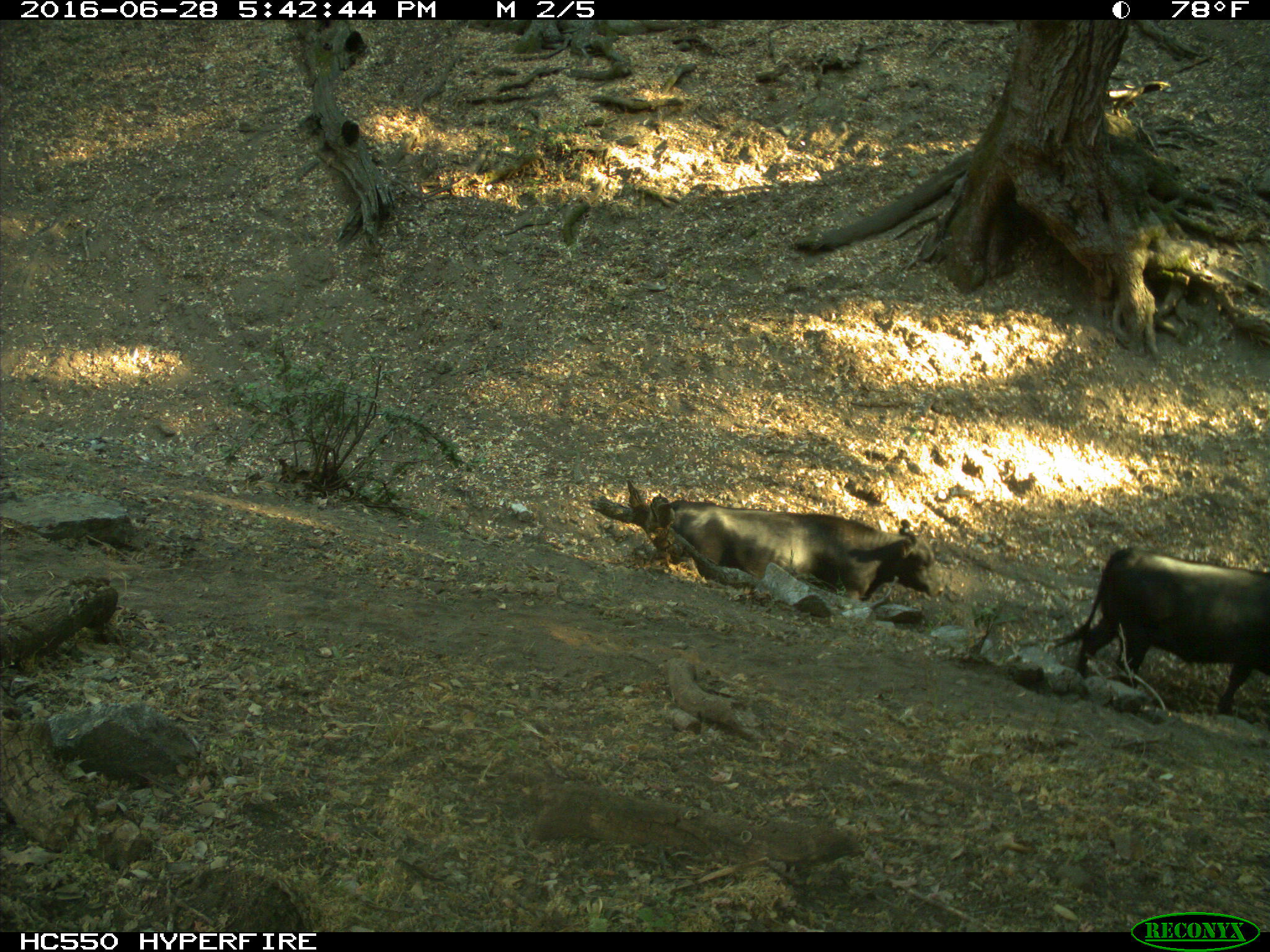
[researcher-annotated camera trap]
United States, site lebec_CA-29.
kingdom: Animalia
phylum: Chordata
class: Mammalia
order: Artiodactyla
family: Bovidae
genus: Bos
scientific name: Bos taurus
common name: domestic cow